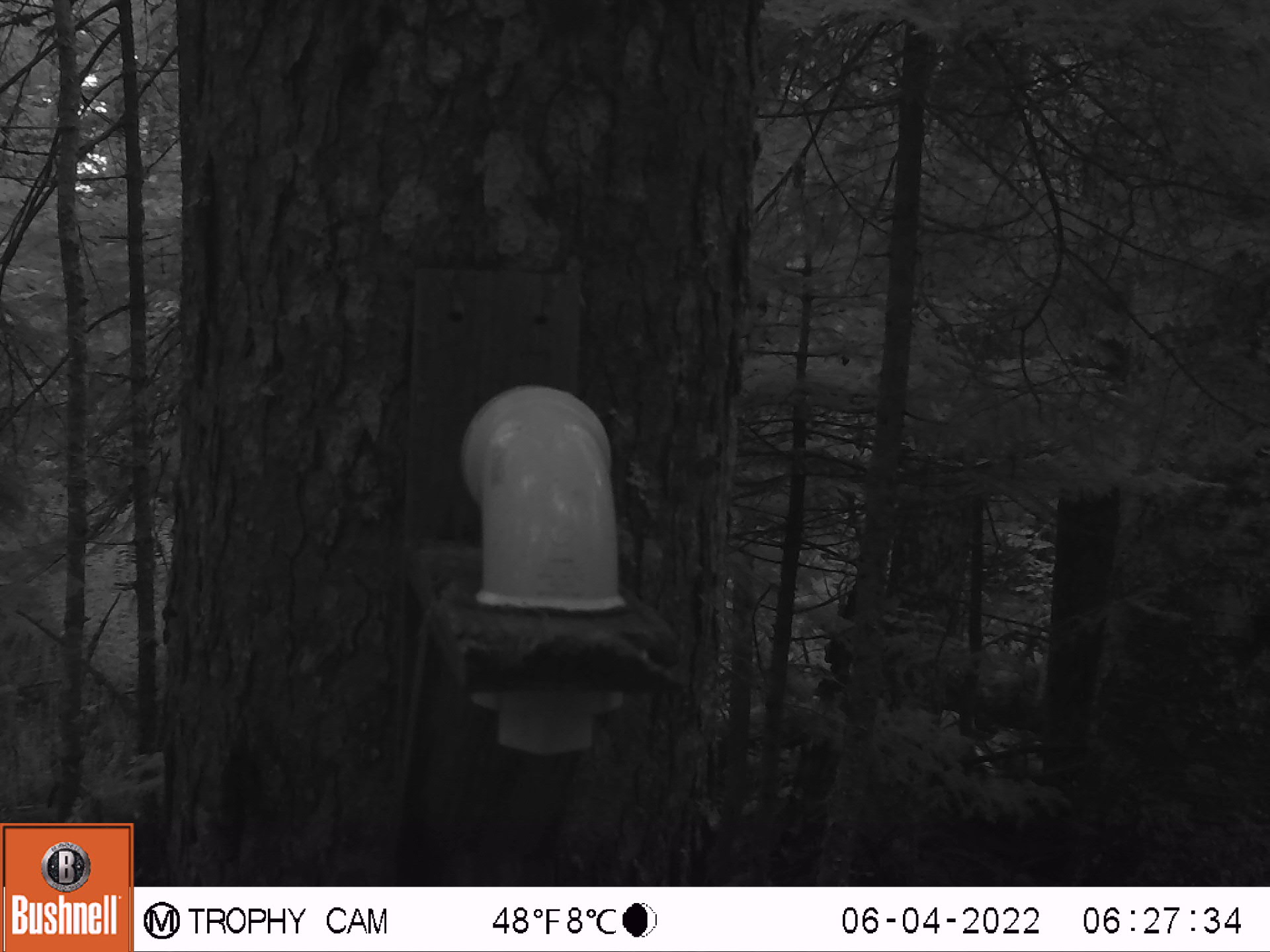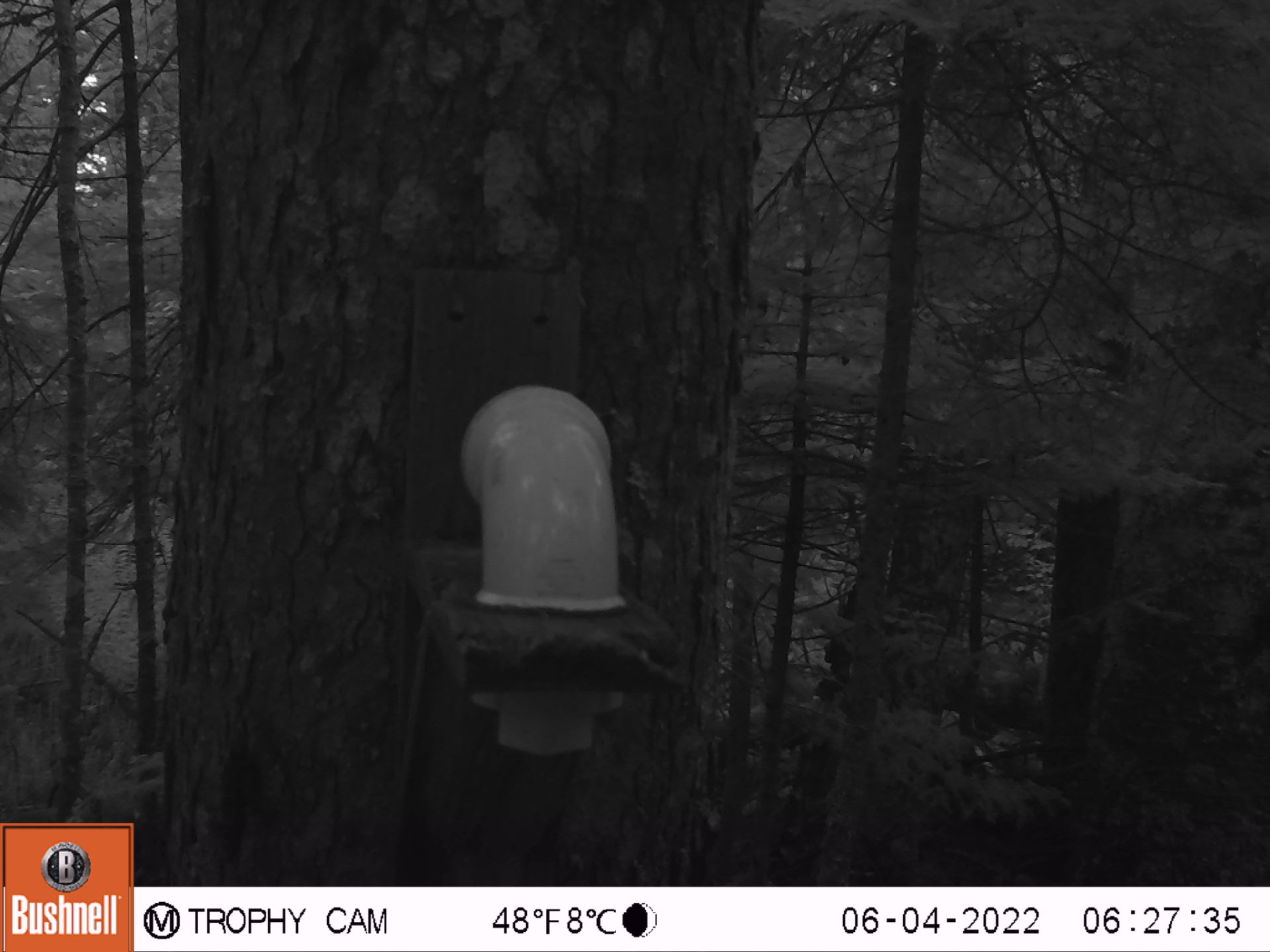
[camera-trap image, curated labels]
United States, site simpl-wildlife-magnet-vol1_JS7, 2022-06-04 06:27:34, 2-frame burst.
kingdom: Animalia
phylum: Chordata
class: Mammalia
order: Rodentia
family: Sciuridae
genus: Tamiasciurus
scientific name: Tamiasciurus hudsonicus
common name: red squirrel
Red squirrel (Tamiasciurus hudsonicus).